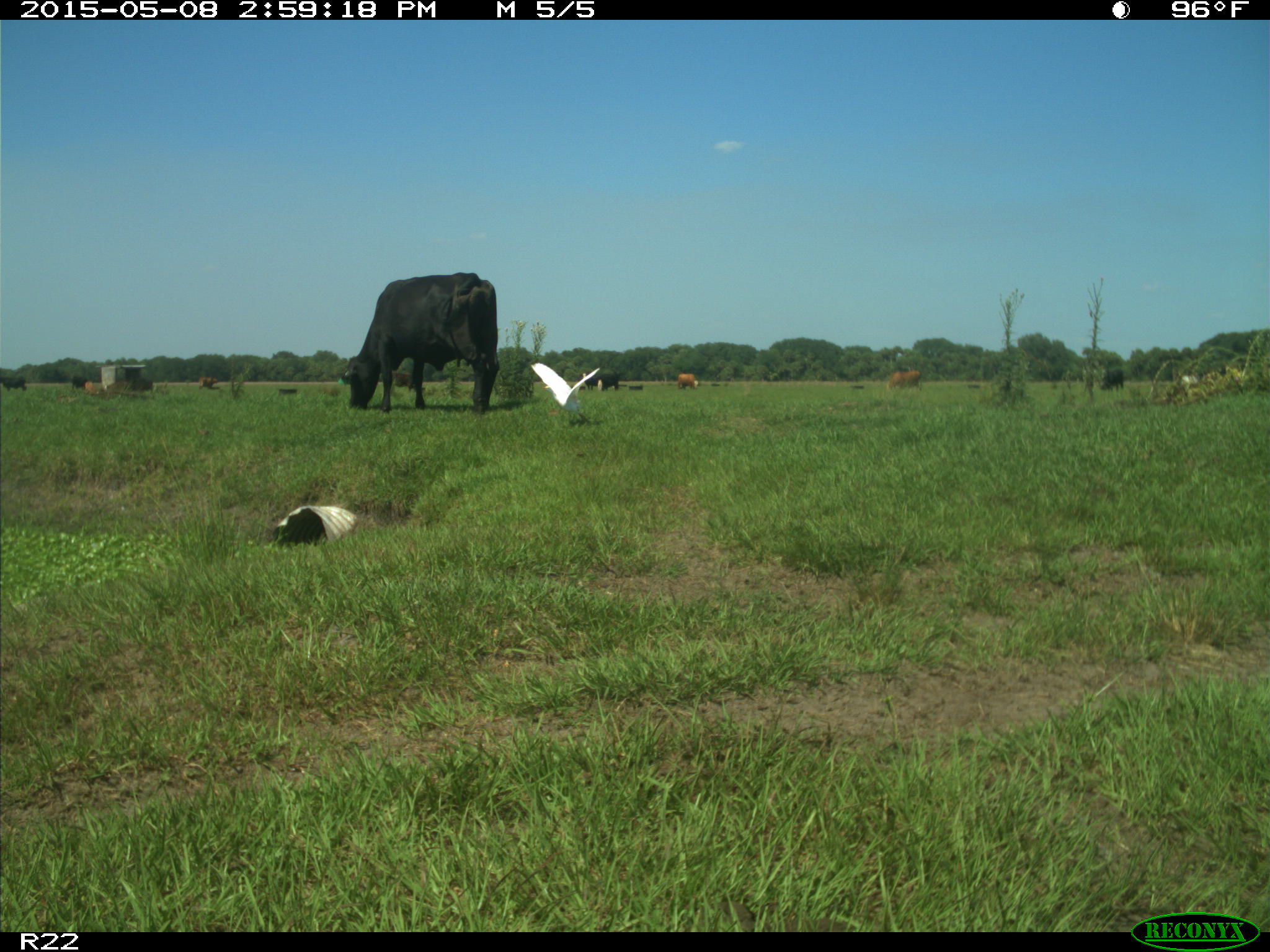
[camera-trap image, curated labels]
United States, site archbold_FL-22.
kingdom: Animalia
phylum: Chordata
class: Mammalia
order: Artiodactyla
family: Bovidae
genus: Bos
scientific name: Bos taurus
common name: domestic cow